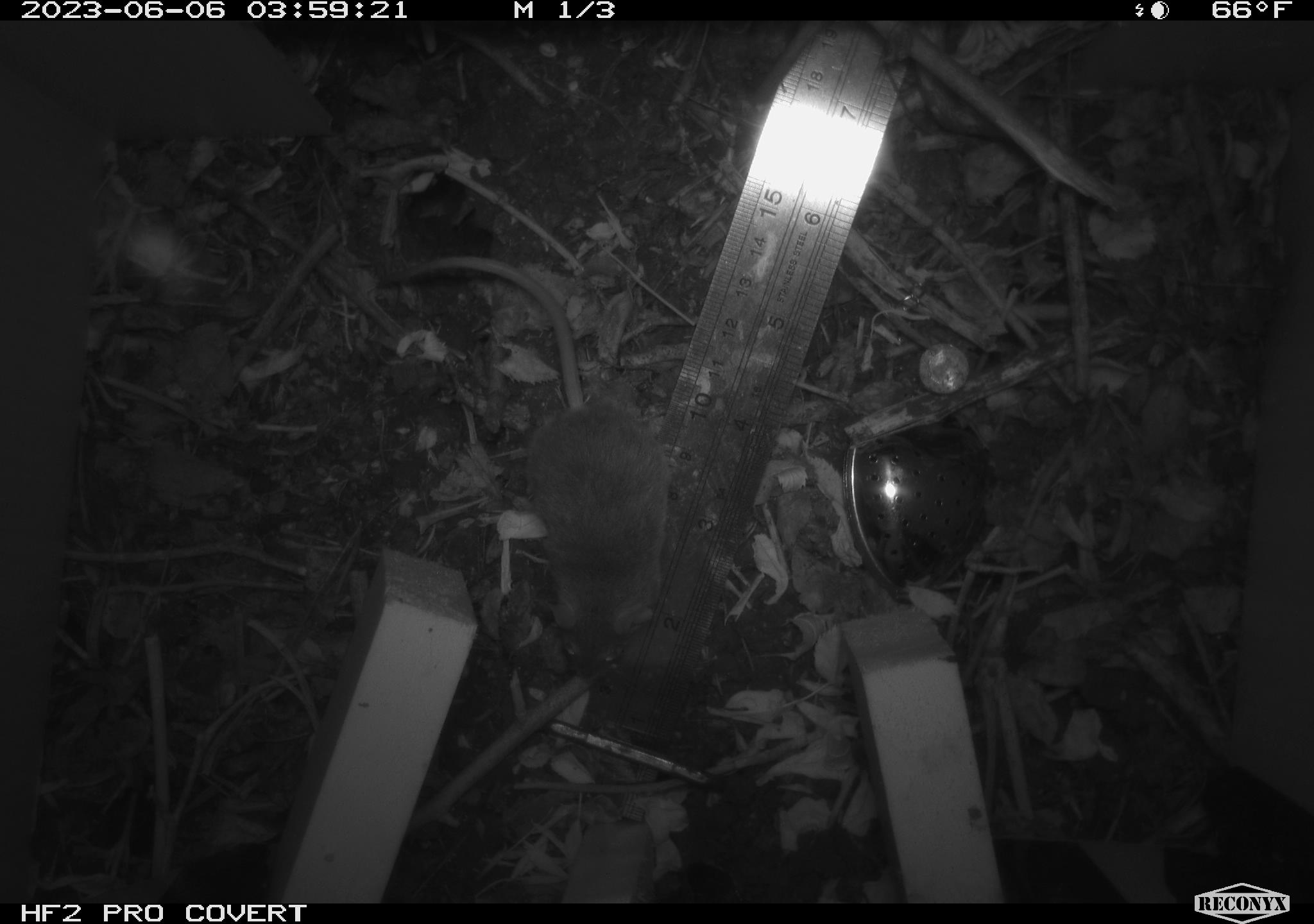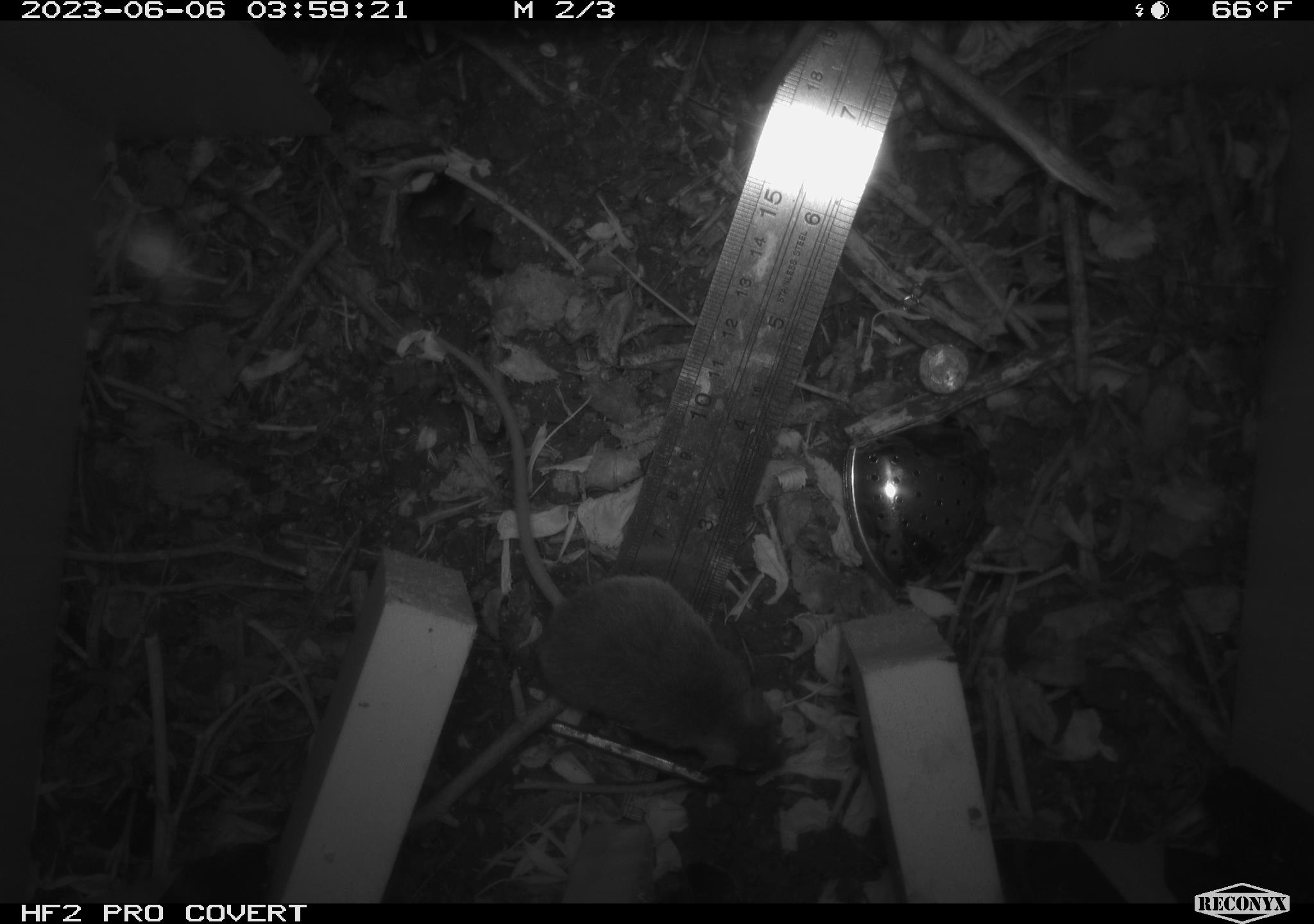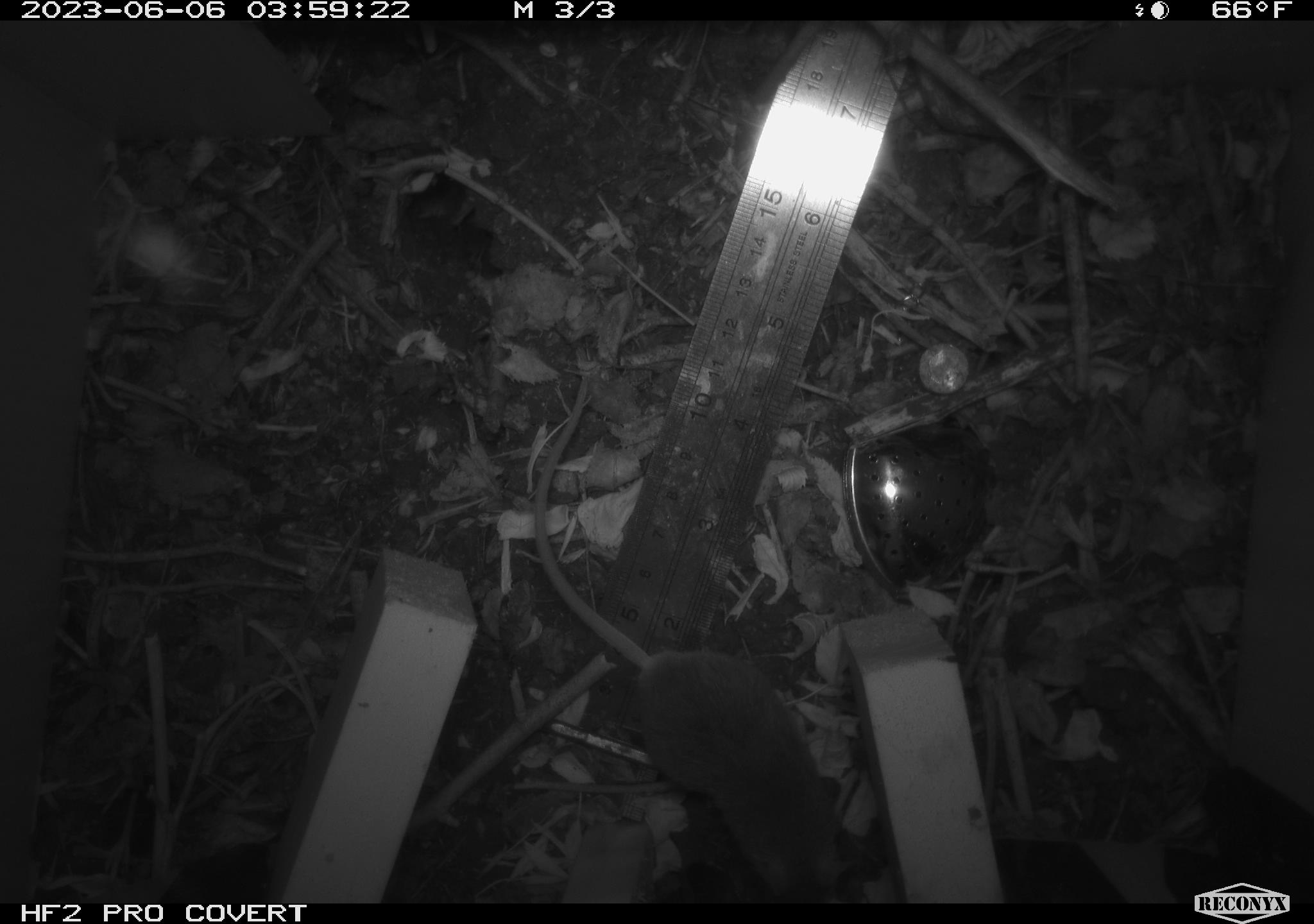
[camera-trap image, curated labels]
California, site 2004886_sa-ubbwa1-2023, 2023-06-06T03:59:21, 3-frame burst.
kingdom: Animalia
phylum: Chordata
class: Mammalia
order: Rodentia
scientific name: Rodentia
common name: rodent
Rodent (Rodentia).